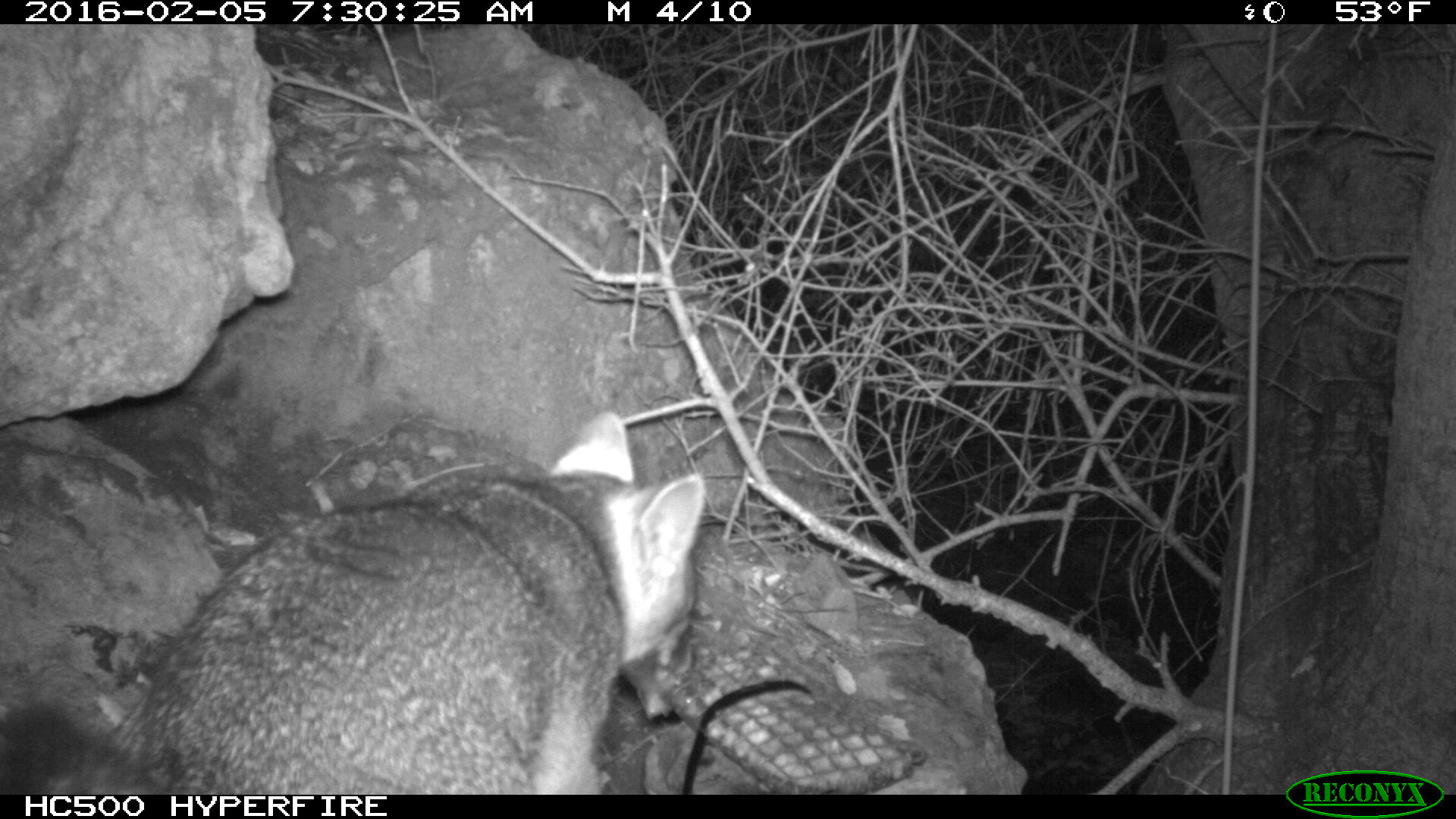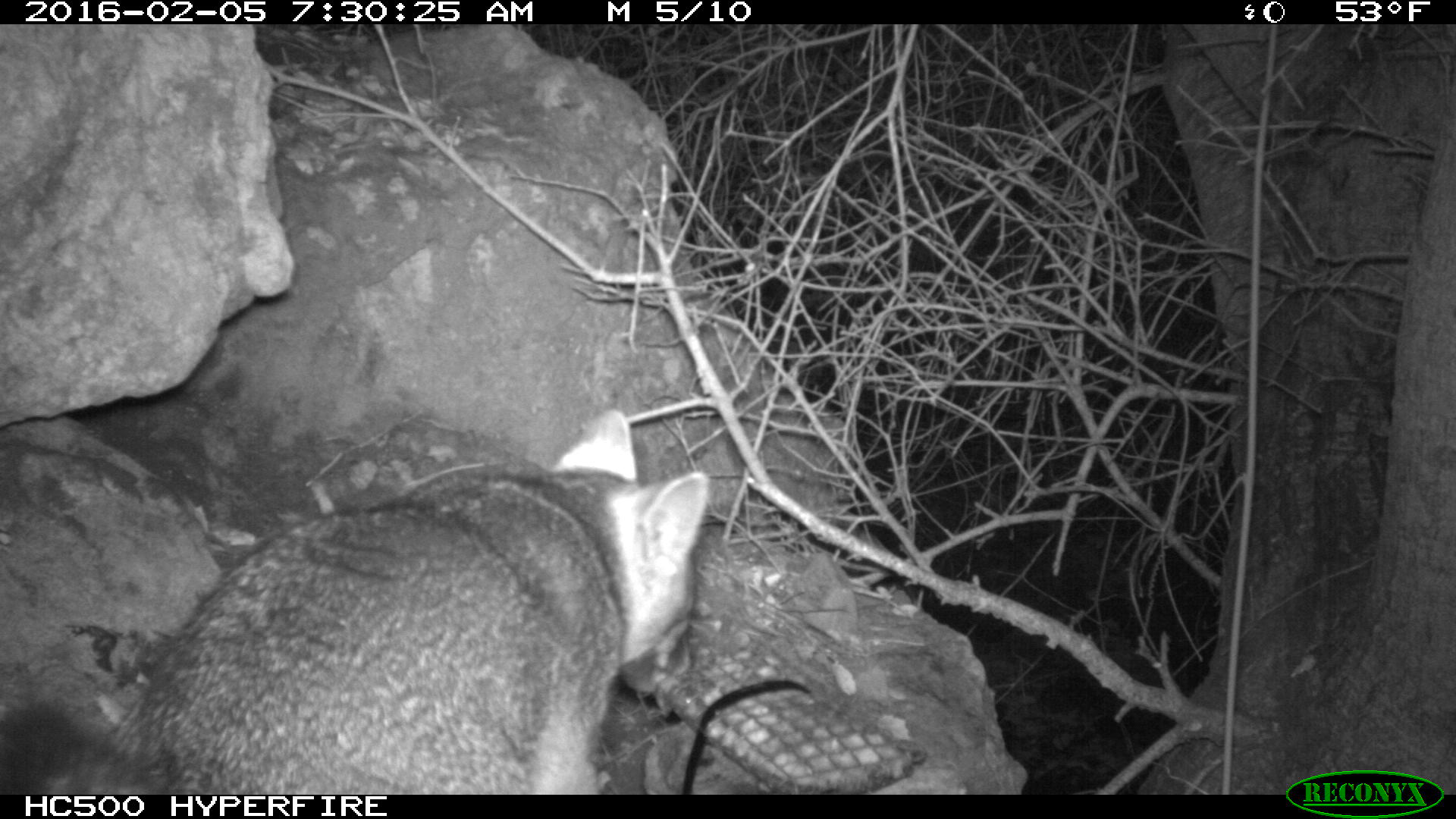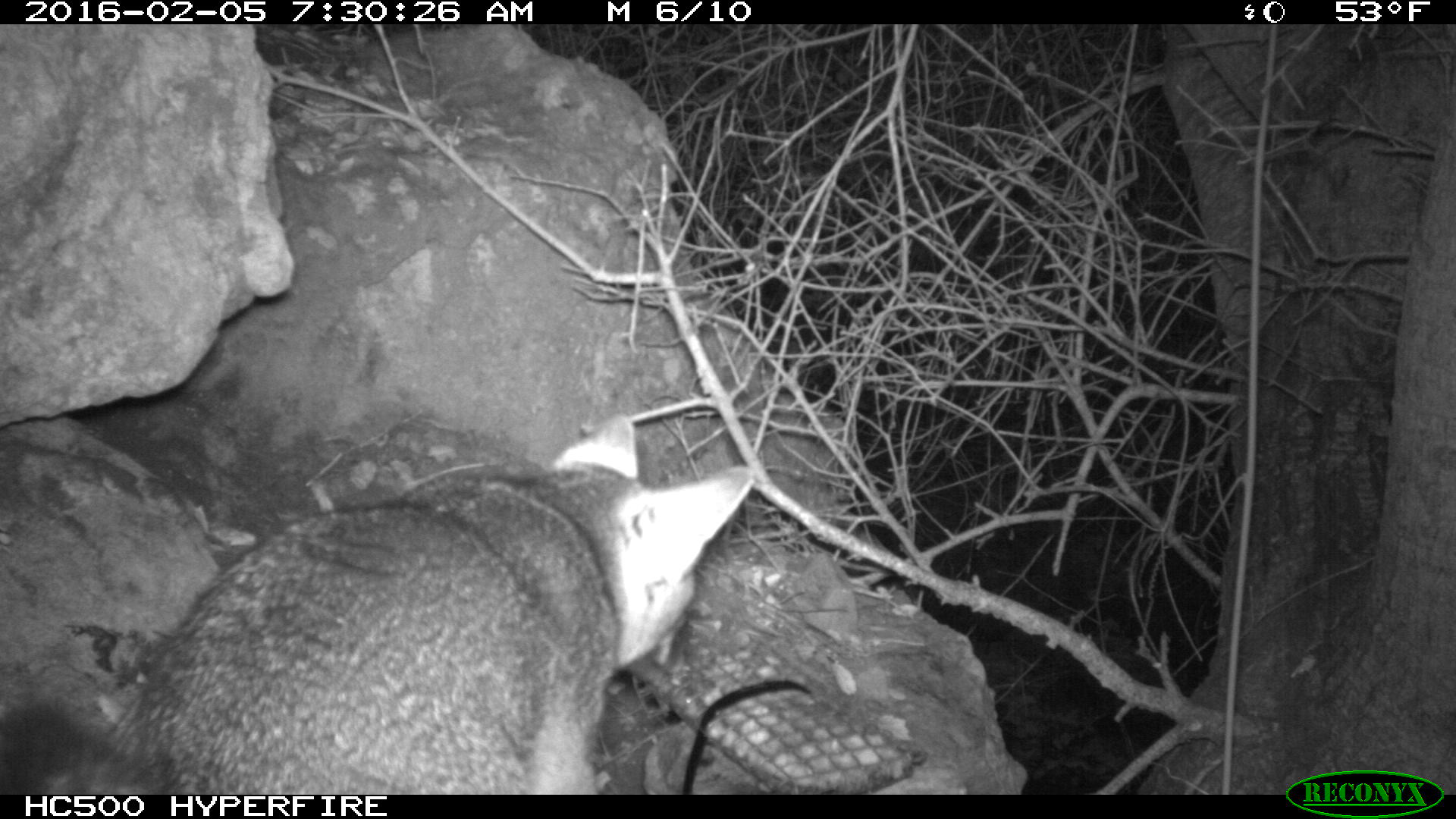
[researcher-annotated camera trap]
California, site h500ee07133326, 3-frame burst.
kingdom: Animalia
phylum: Chordata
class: Mammalia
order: Carnivora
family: Canidae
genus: Urocyon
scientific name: Urocyon littoralis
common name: island fox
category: fox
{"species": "fox (island fox) (Urocyon littoralis)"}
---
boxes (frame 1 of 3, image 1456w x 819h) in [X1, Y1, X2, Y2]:
fox: [0, 410, 708, 793]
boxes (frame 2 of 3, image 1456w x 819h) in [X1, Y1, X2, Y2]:
fox: [0, 409, 711, 794]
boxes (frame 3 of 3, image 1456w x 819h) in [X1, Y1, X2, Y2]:
fox: [0, 411, 754, 793]